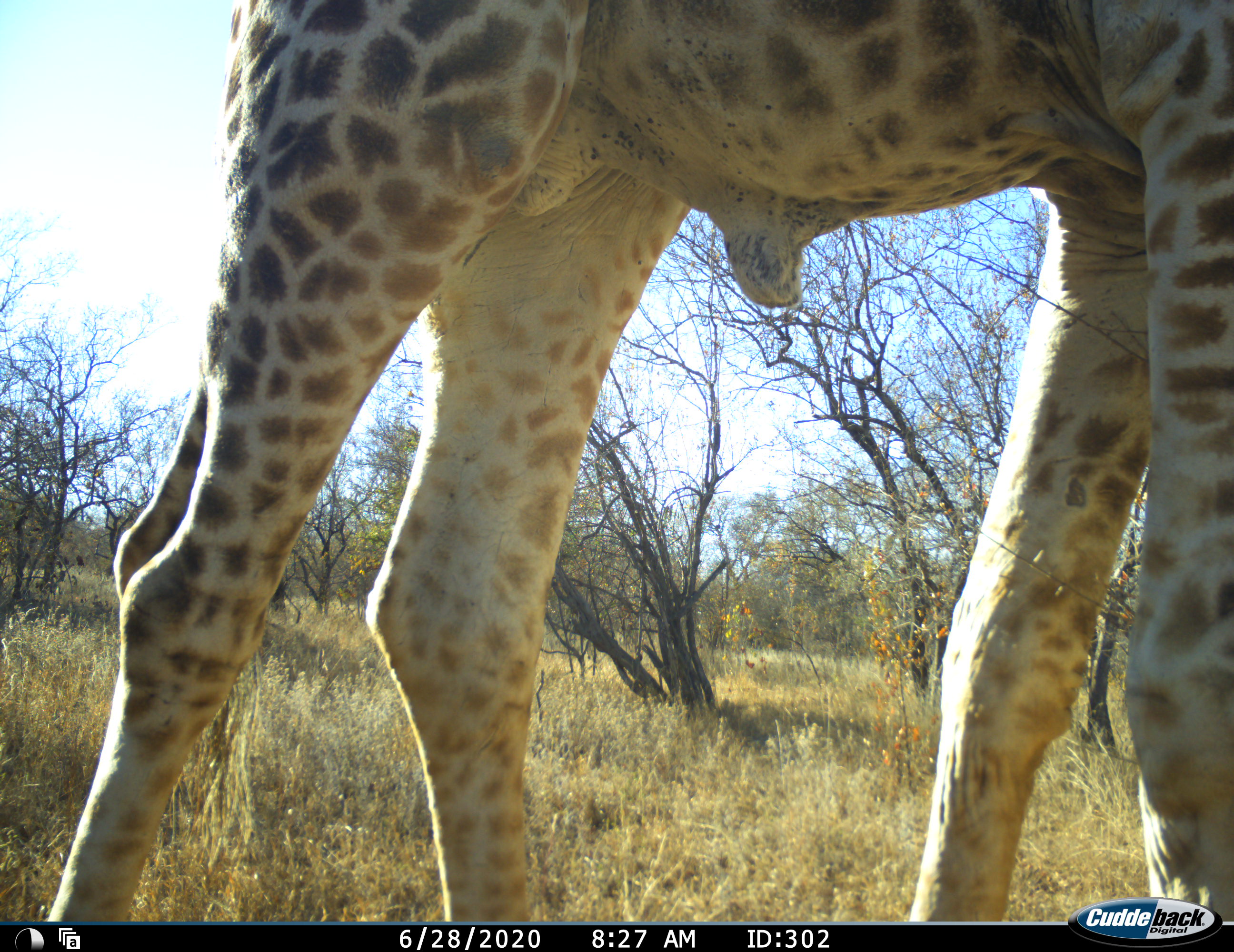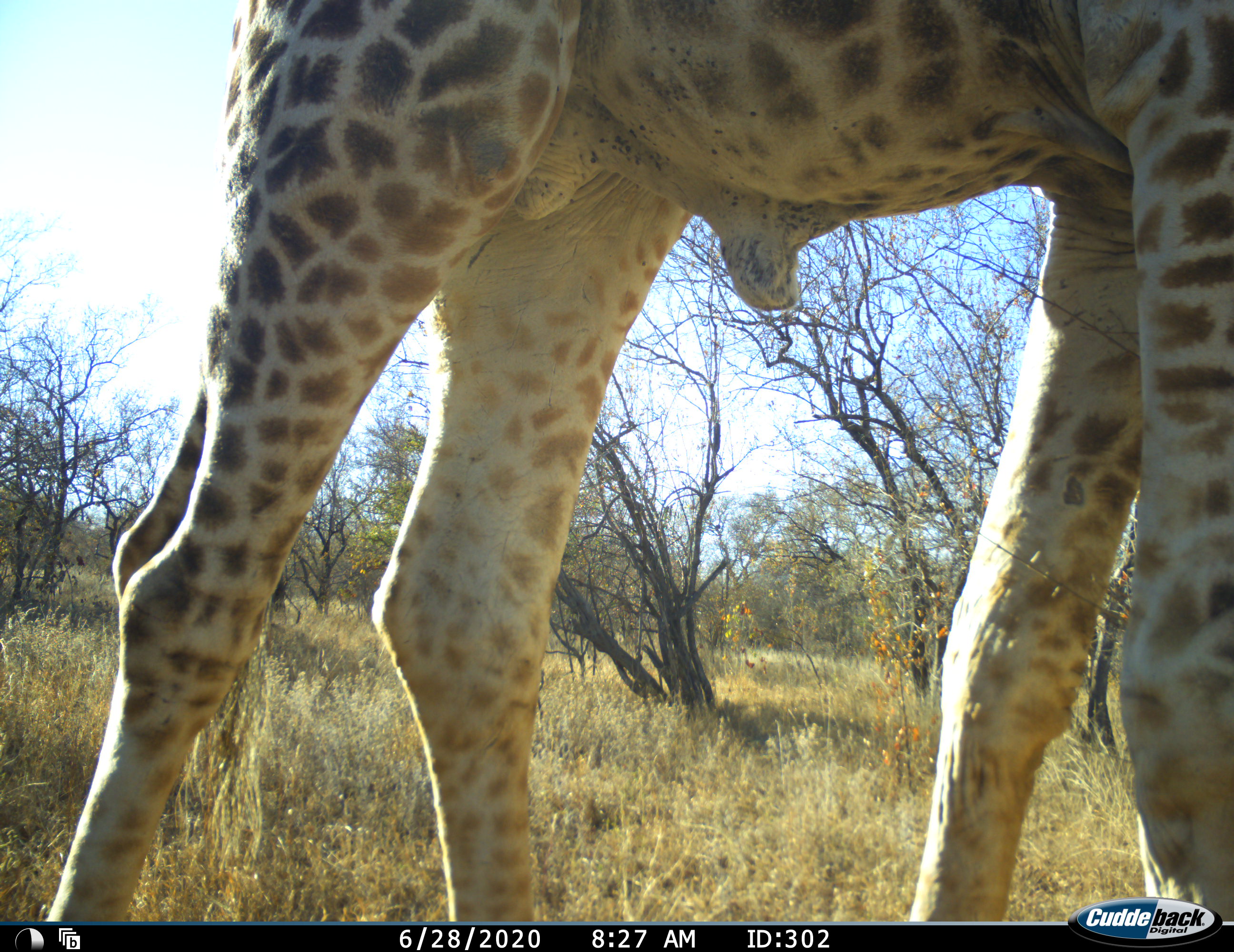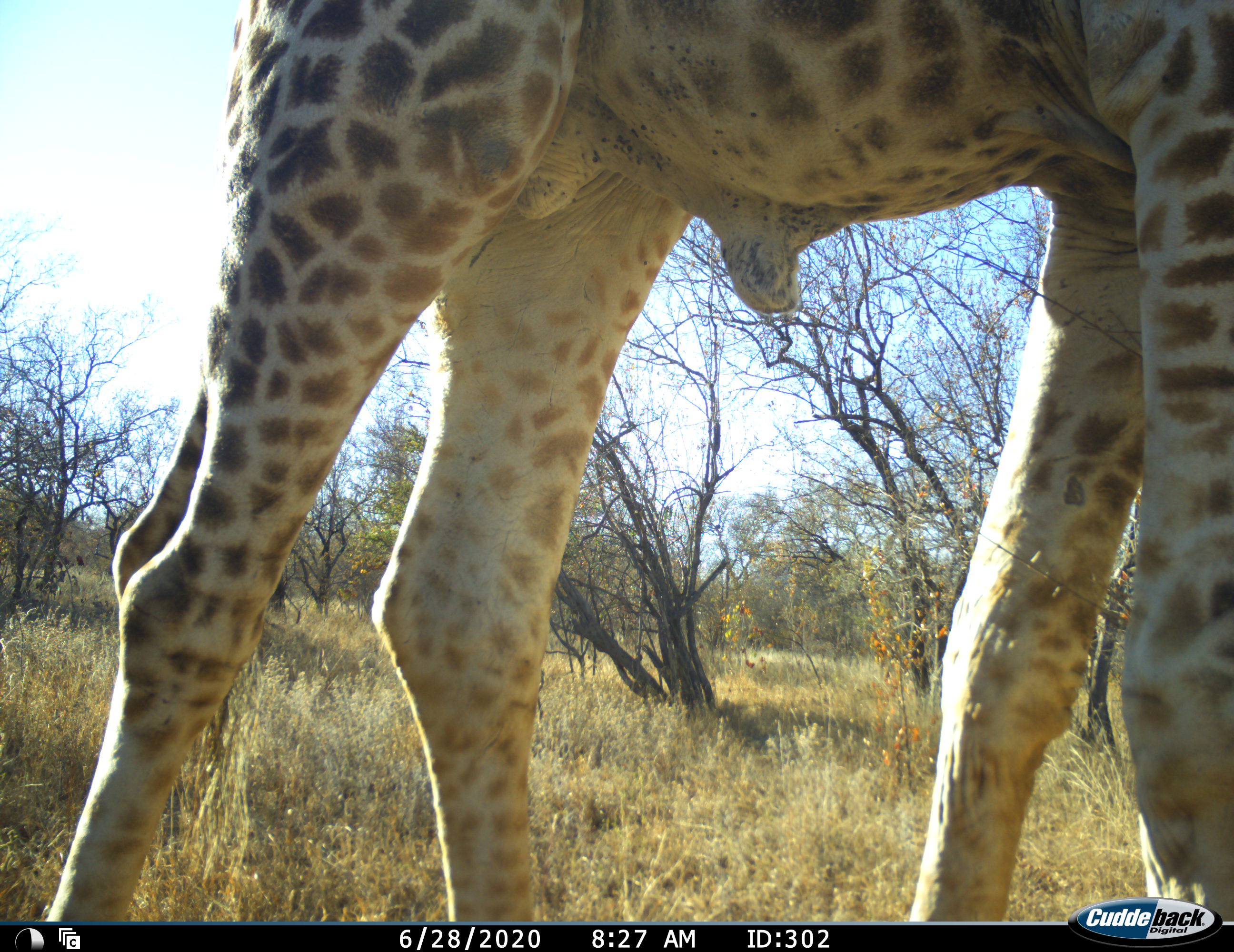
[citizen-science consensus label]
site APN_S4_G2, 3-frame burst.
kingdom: Animalia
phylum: Chordata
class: Mammalia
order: Artiodactyla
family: Giraffidae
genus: Giraffa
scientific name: Giraffa camelopardalis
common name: giraffe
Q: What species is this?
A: Giraffe (Giraffa camelopardalis).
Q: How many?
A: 1.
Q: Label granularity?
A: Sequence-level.